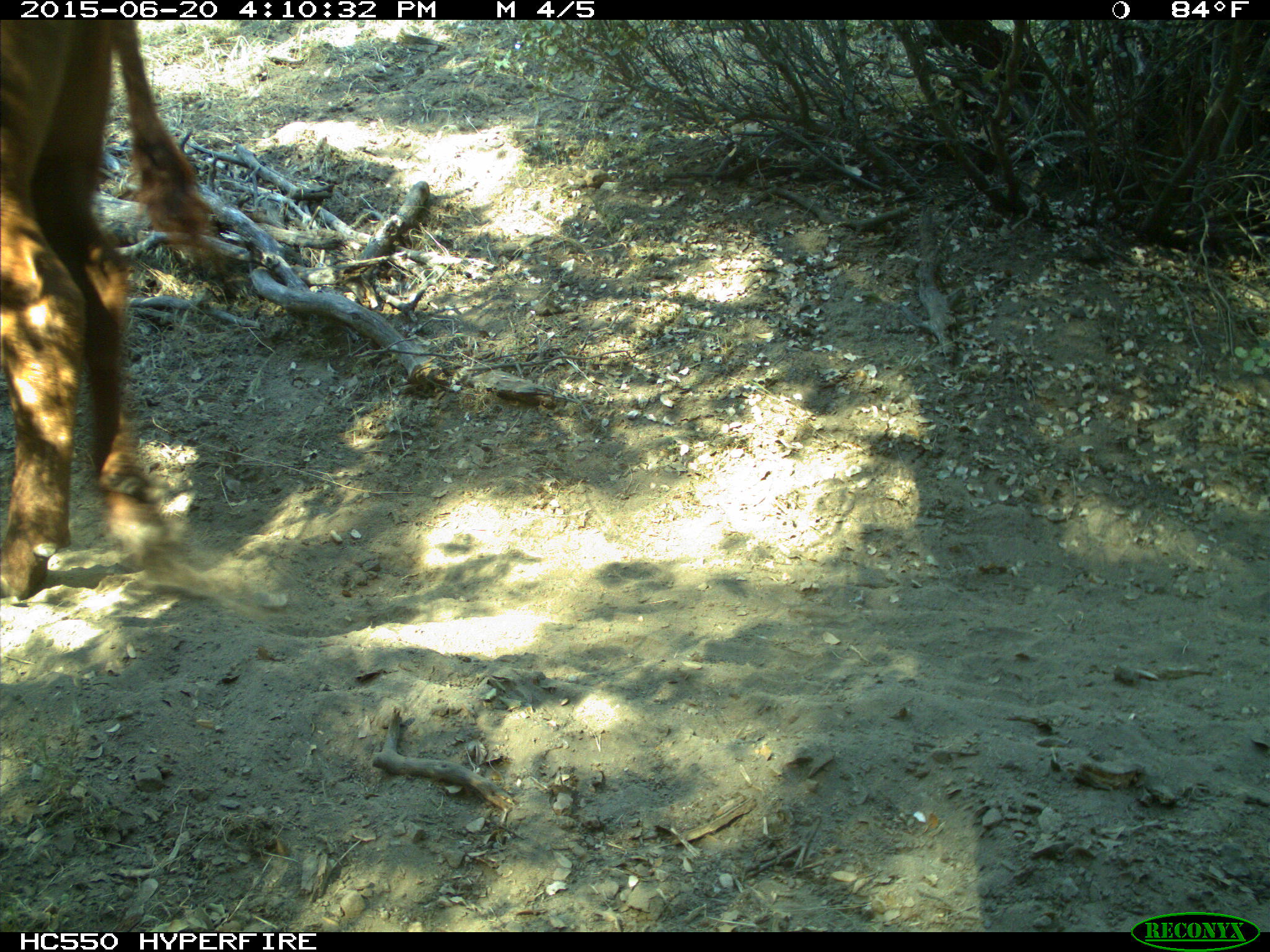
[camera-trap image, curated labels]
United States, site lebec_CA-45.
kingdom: Animalia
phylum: Chordata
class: Mammalia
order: Artiodactyla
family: Bovidae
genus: Bos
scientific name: Bos taurus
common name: domestic cow